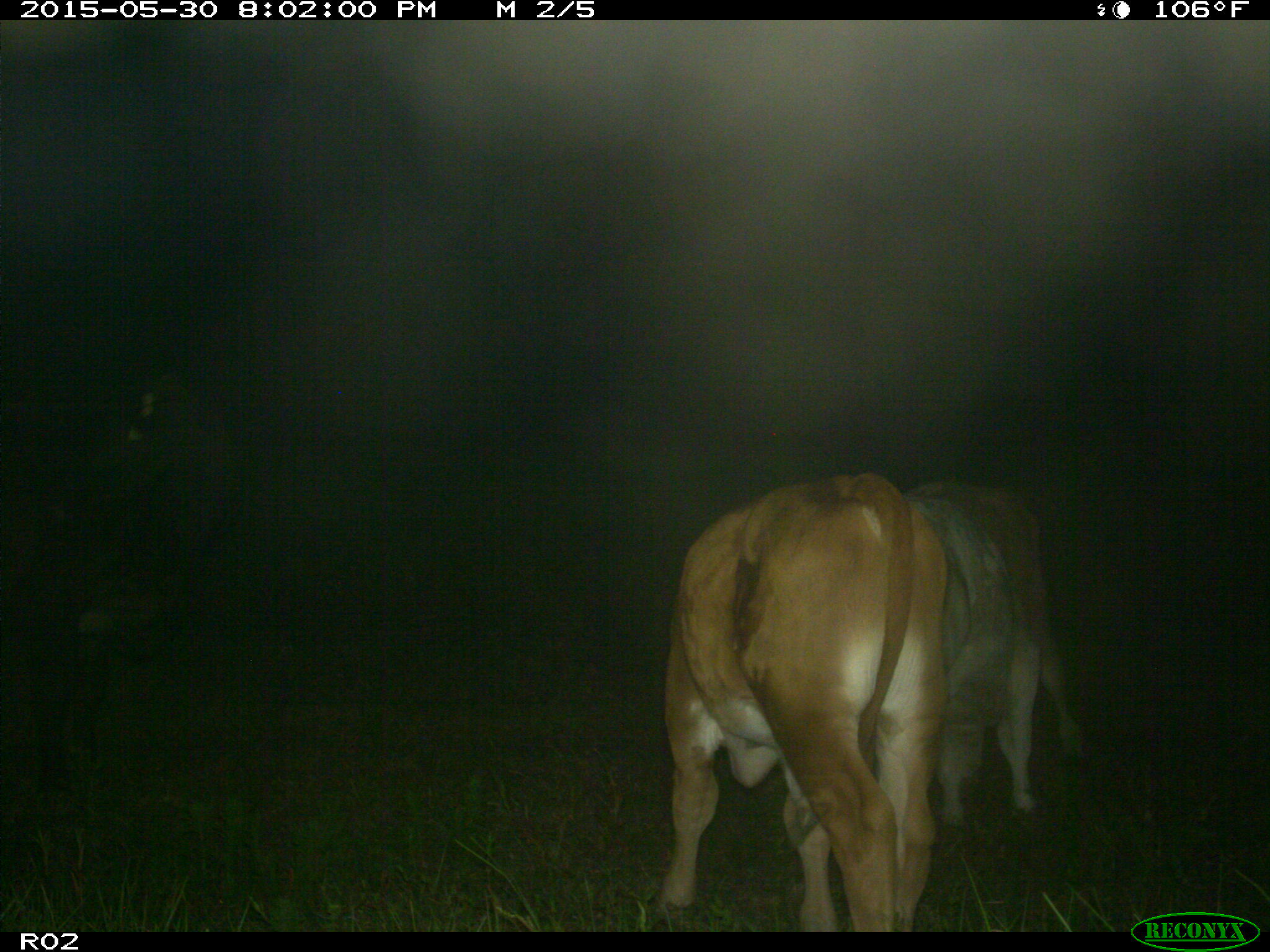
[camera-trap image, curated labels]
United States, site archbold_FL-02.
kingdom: Animalia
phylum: Chordata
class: Mammalia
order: Artiodactyla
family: Bovidae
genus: Bos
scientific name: Bos taurus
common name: domestic cow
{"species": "Bos taurus (domestic cow)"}